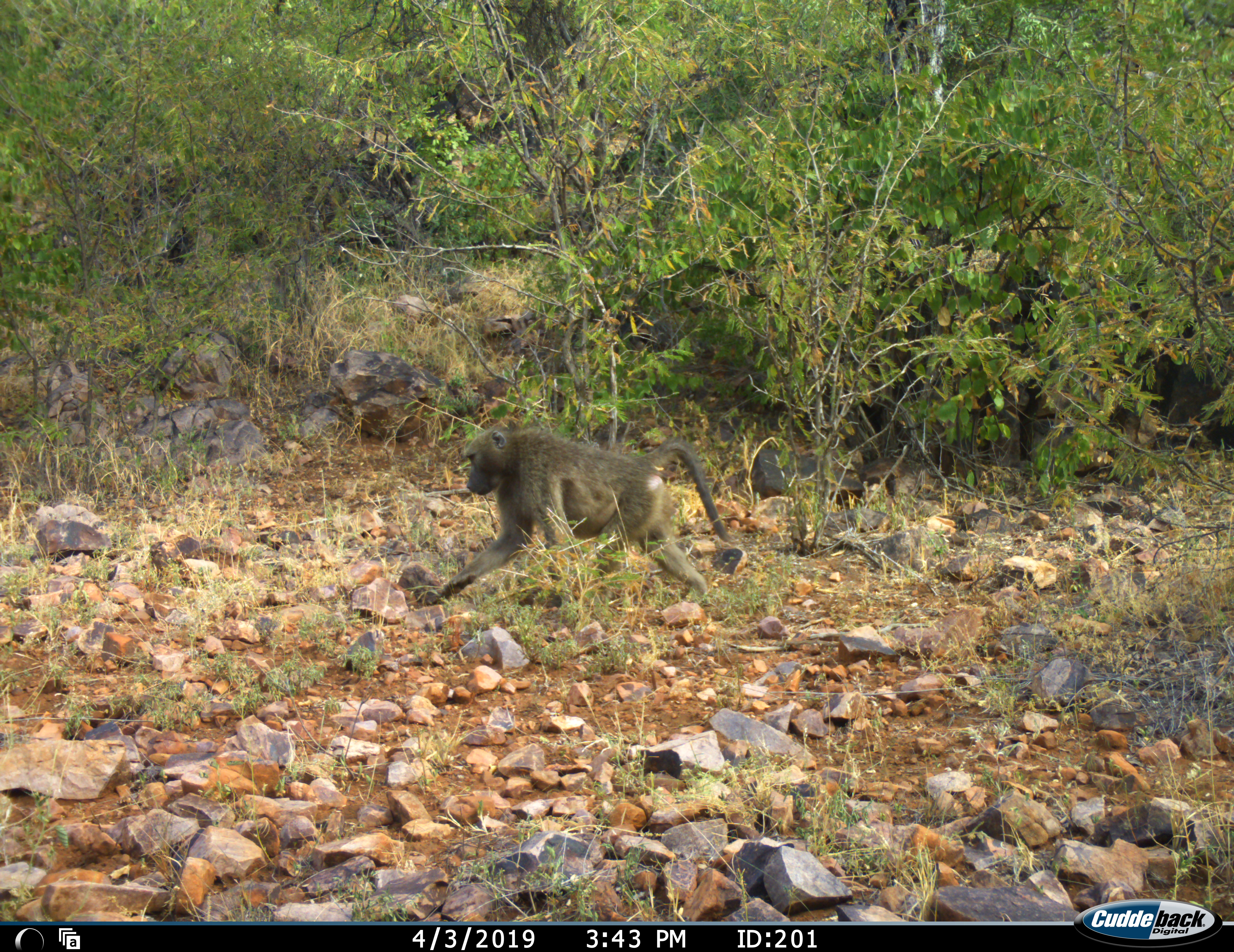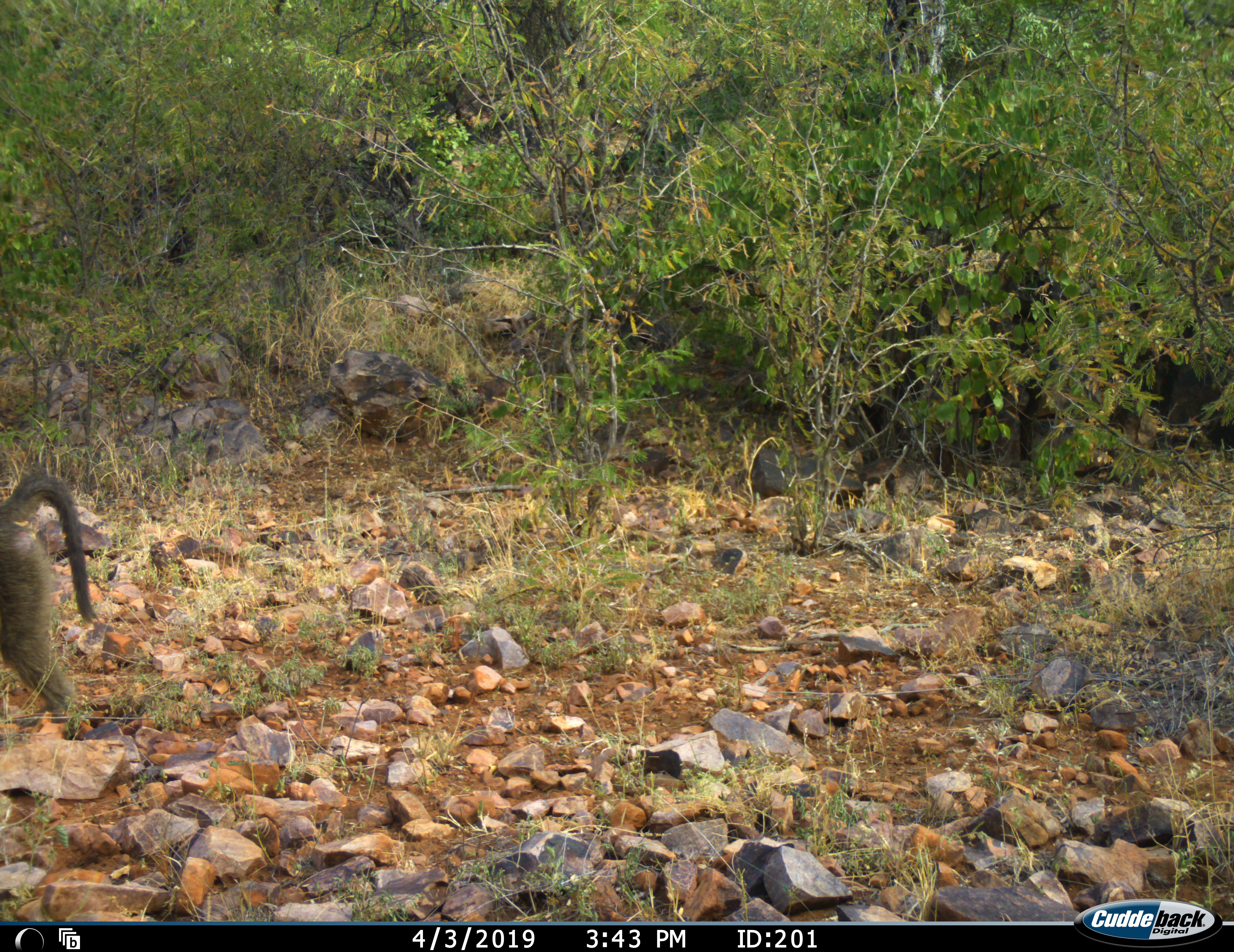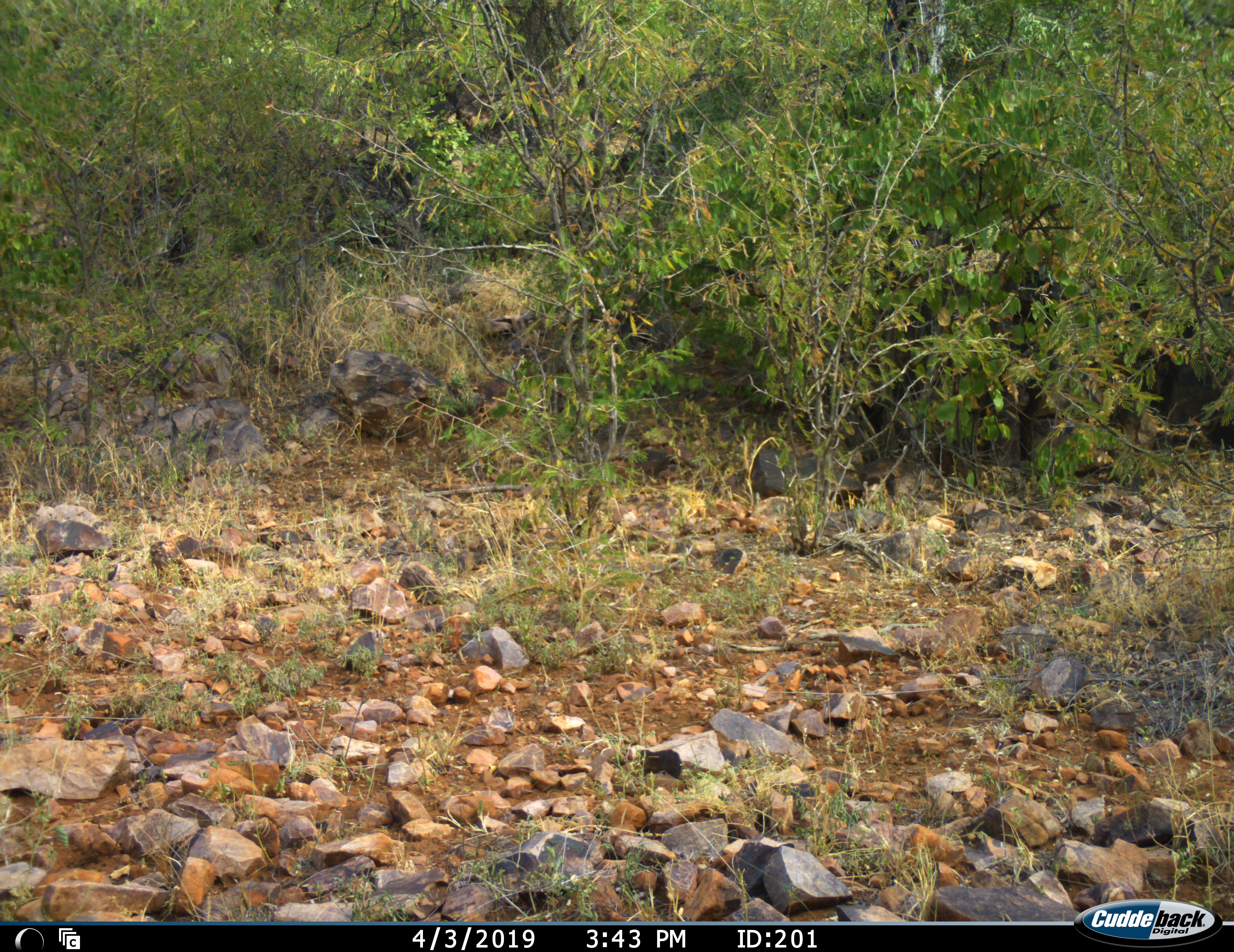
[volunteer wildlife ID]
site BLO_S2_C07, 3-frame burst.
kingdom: Animalia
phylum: Chordata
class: Mammalia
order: Primates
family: Cercopithecidae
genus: Papio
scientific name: Papio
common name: baboon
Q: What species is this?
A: Baboon (Papio).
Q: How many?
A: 1.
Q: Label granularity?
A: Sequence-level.